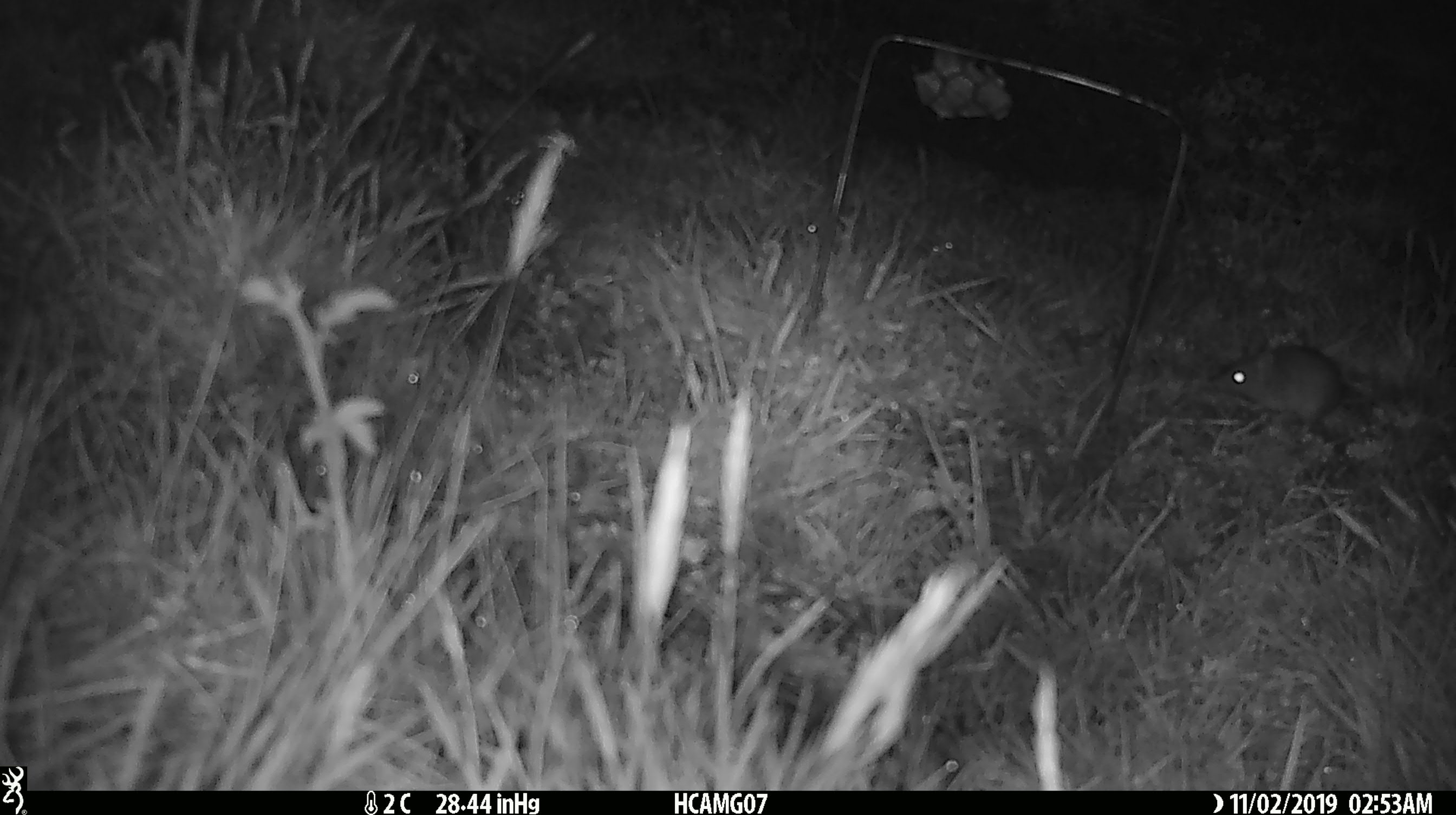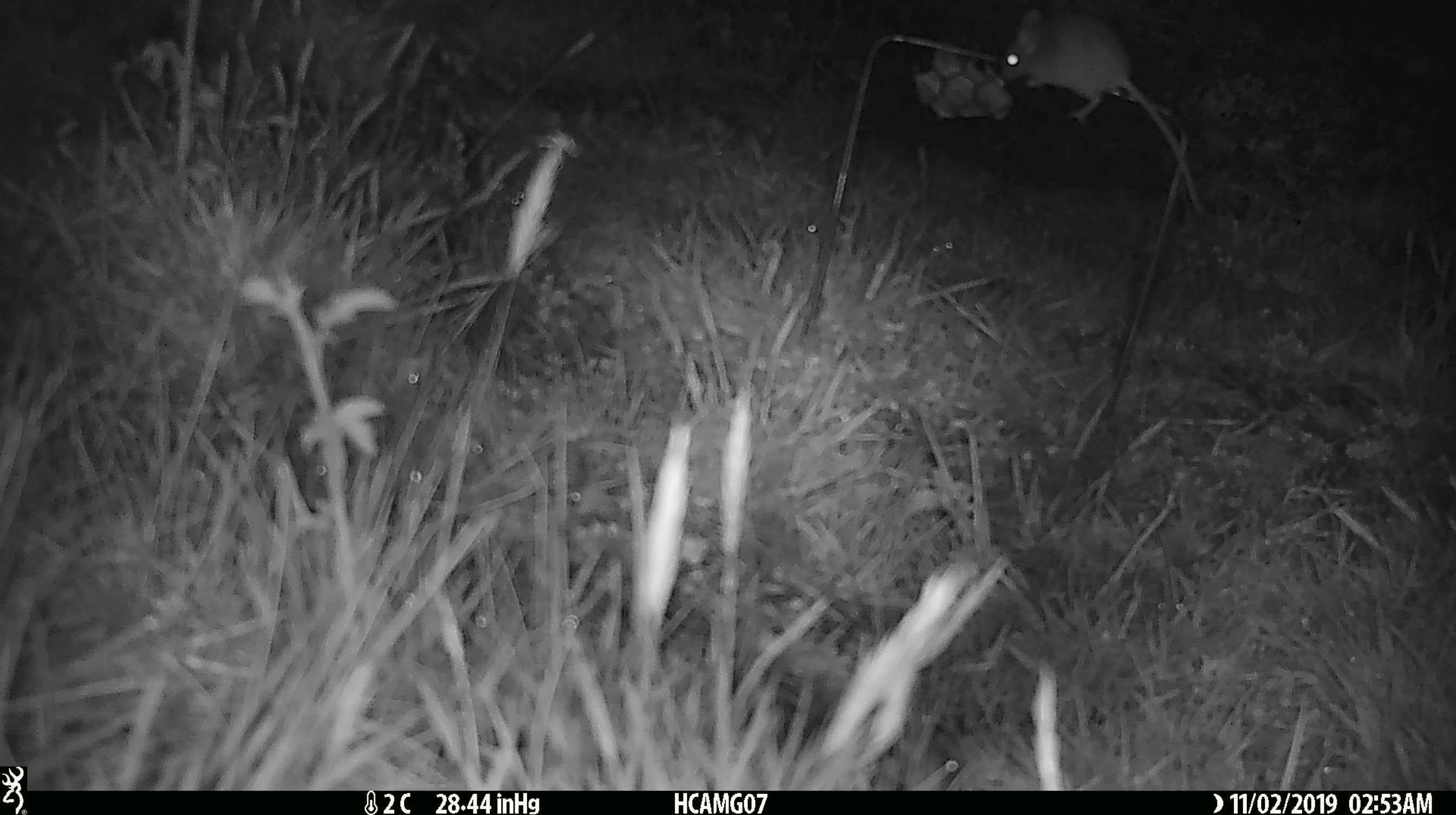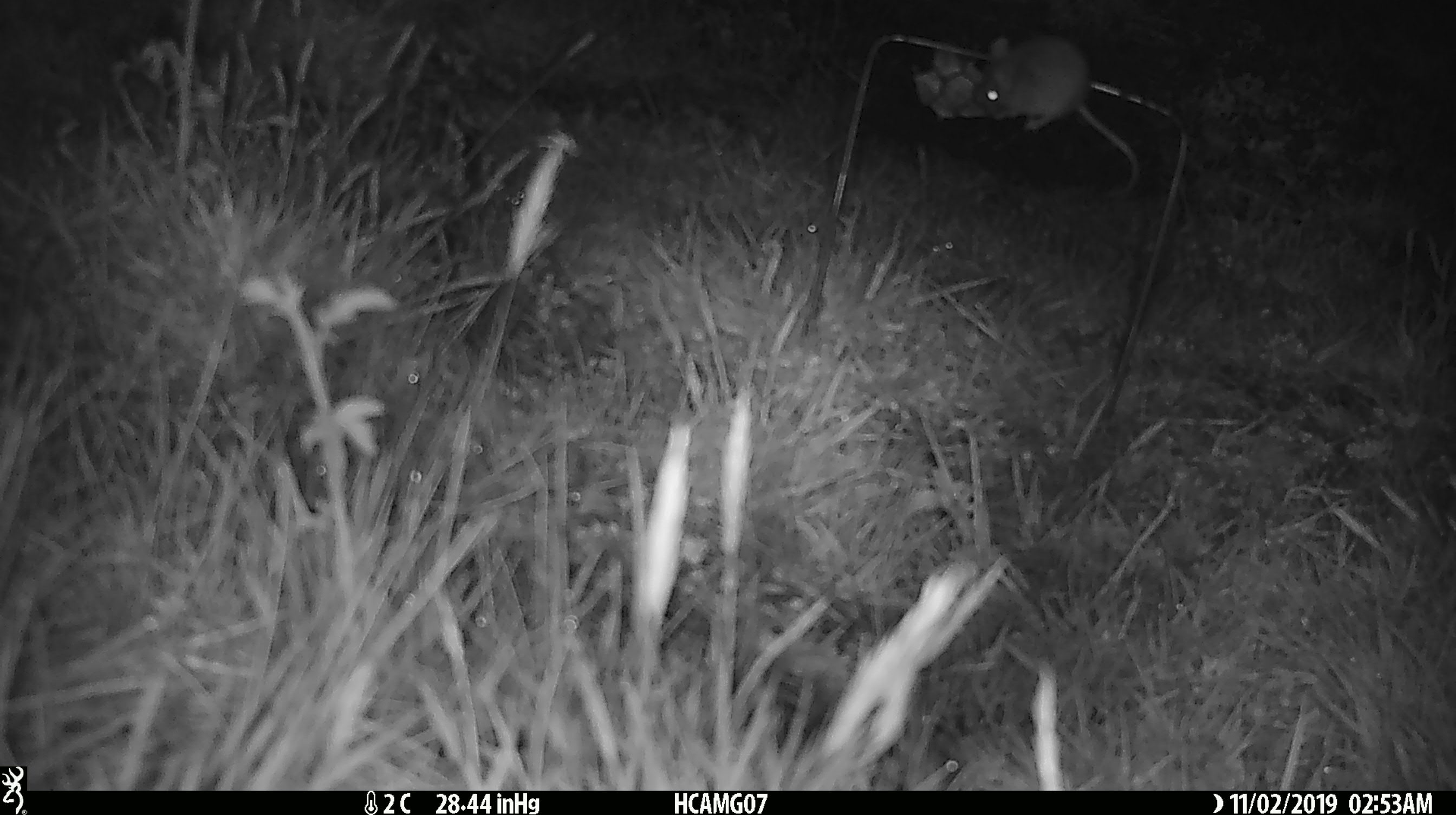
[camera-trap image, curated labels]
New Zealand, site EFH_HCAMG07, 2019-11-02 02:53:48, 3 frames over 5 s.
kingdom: Animalia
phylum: Chordata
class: Mammalia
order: Rodentia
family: Muridae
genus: Mus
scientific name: Mus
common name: mouse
Mouse (Mus).